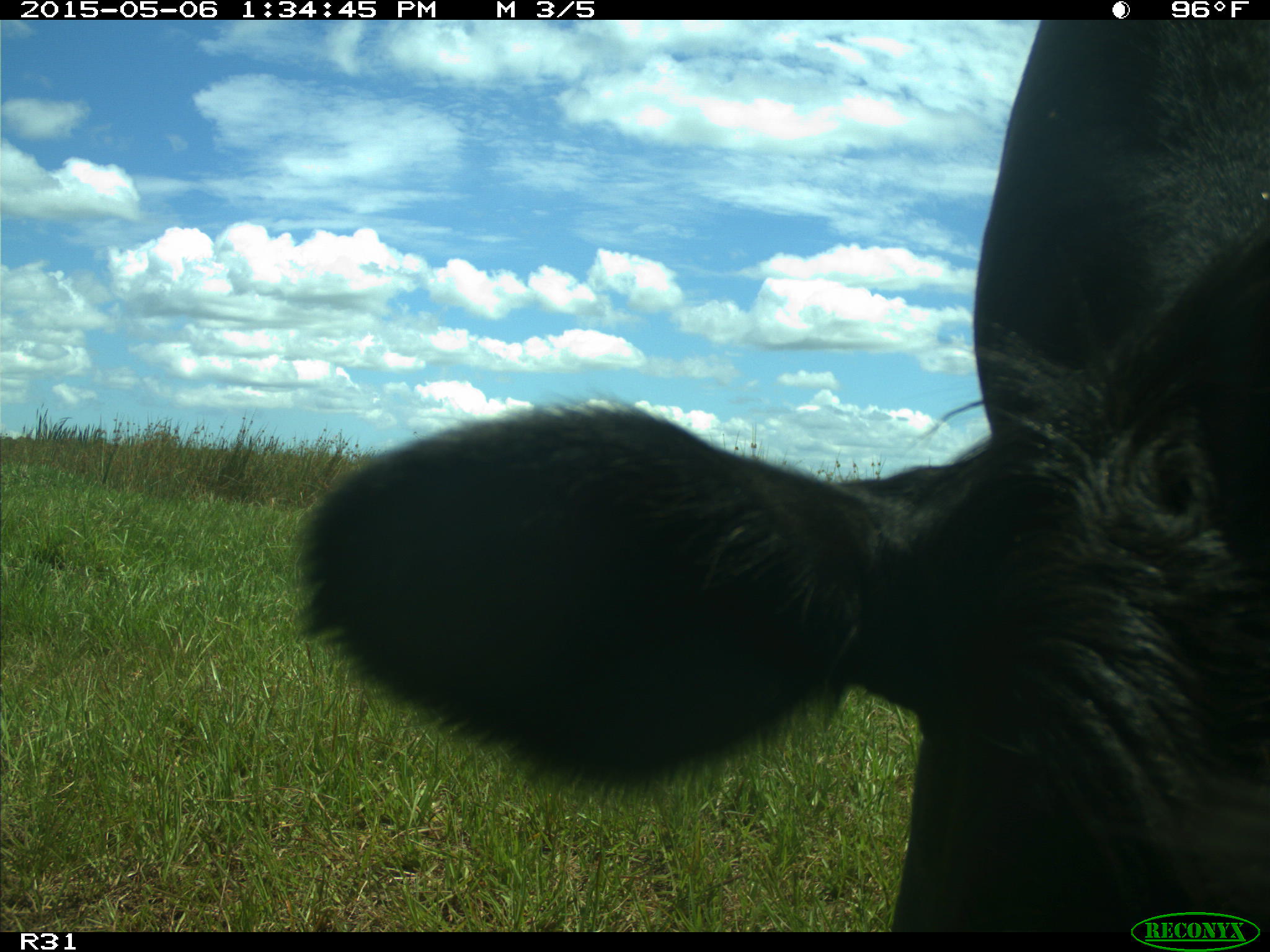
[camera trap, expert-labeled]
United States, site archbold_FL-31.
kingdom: Animalia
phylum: Chordata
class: Mammalia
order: Artiodactyla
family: Bovidae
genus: Bos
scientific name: Bos taurus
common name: domestic cow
Bos taurus (domestic cow).